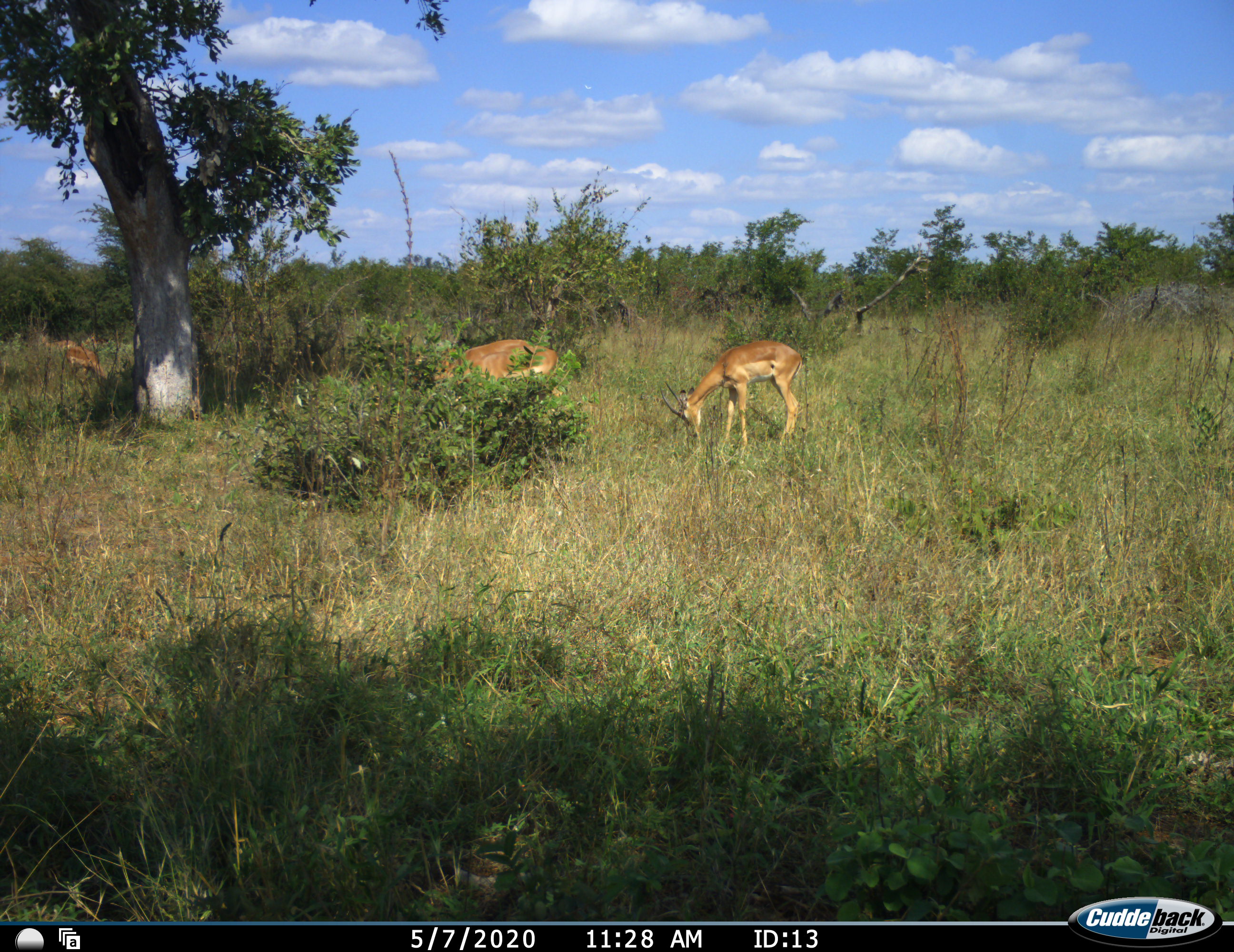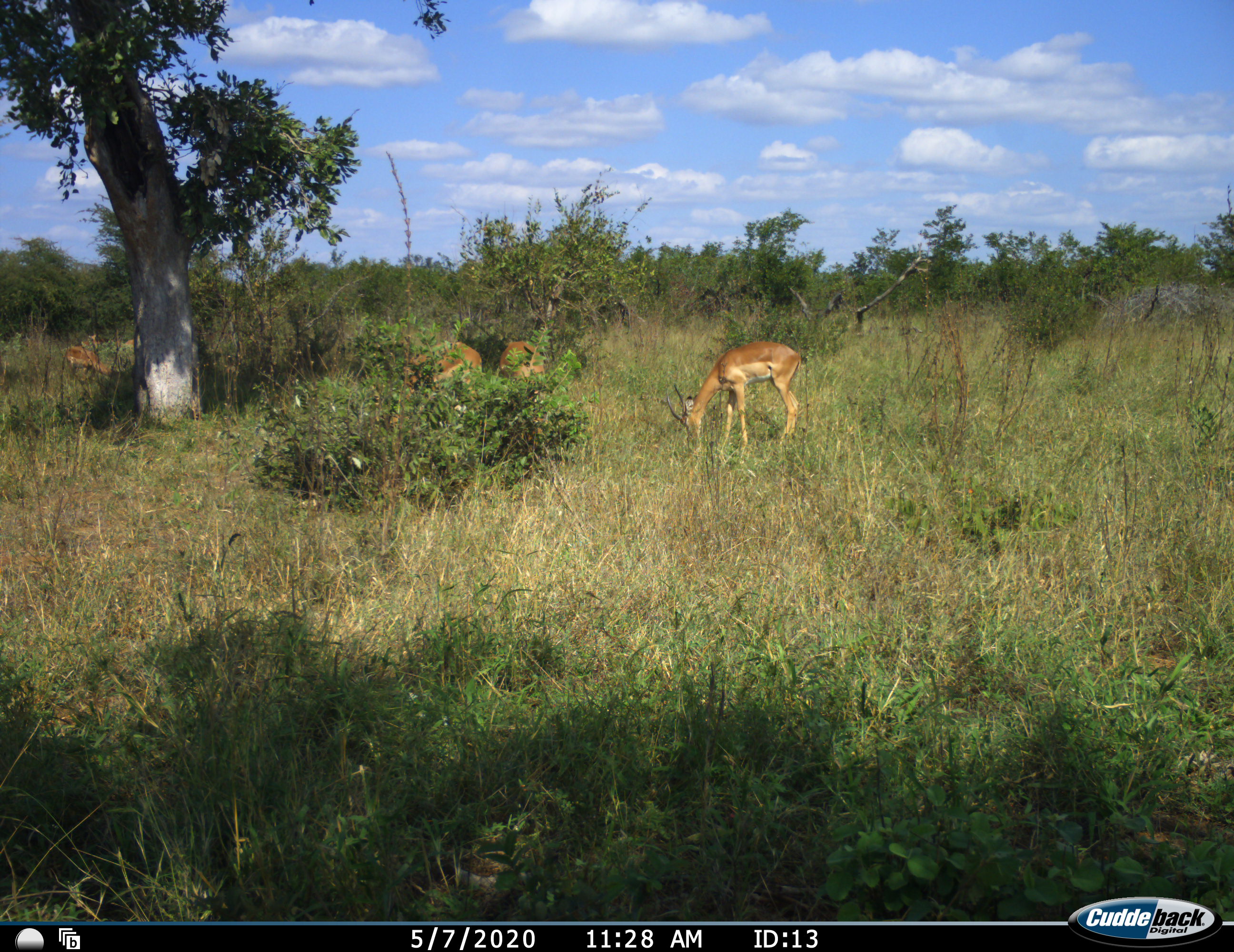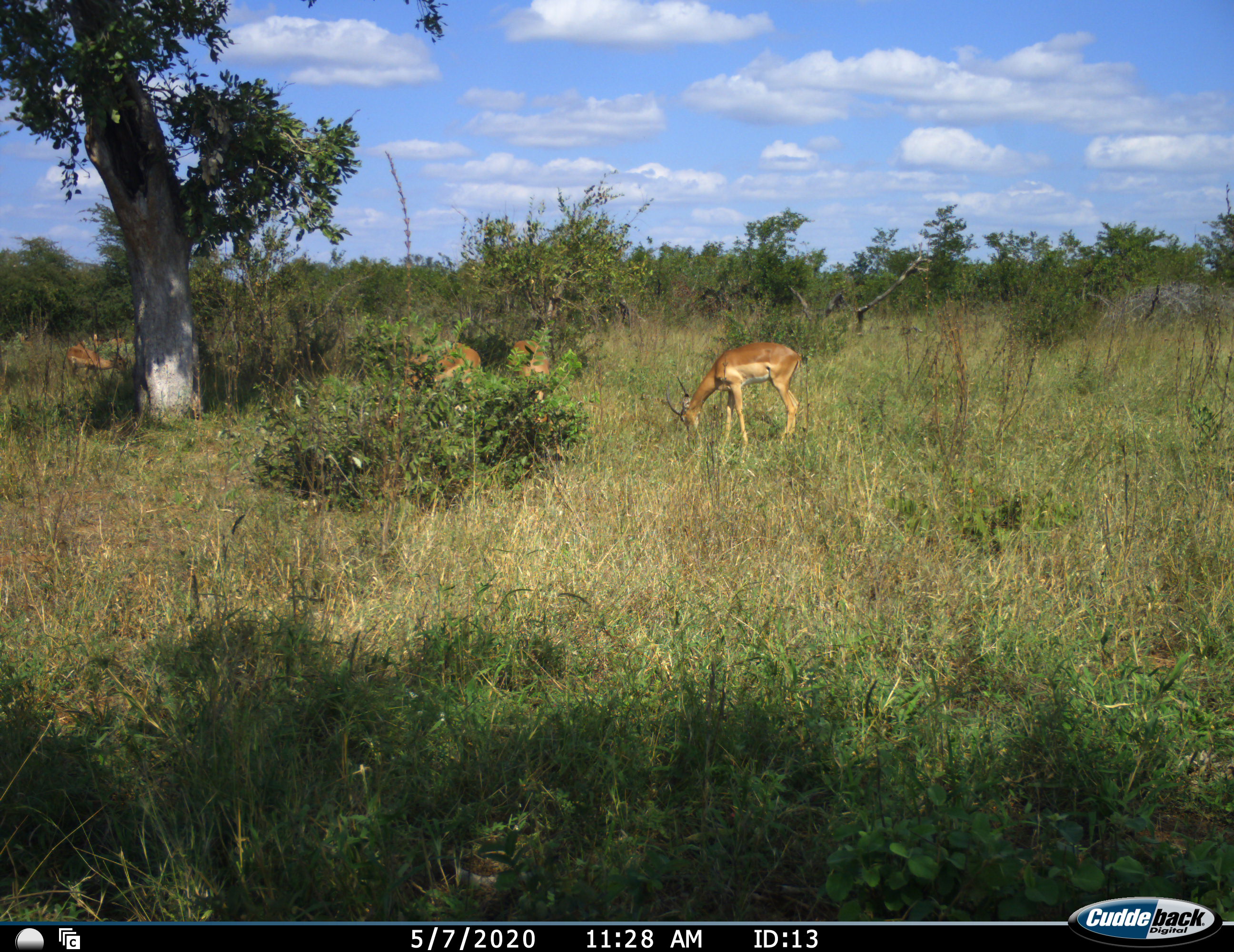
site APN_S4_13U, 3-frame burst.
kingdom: Animalia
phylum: Chordata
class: Mammalia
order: Artiodactyla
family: Bovidae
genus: Aepyceros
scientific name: Aepyceros melampus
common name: impala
Impala (Aepyceros melampus), count 4. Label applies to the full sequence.